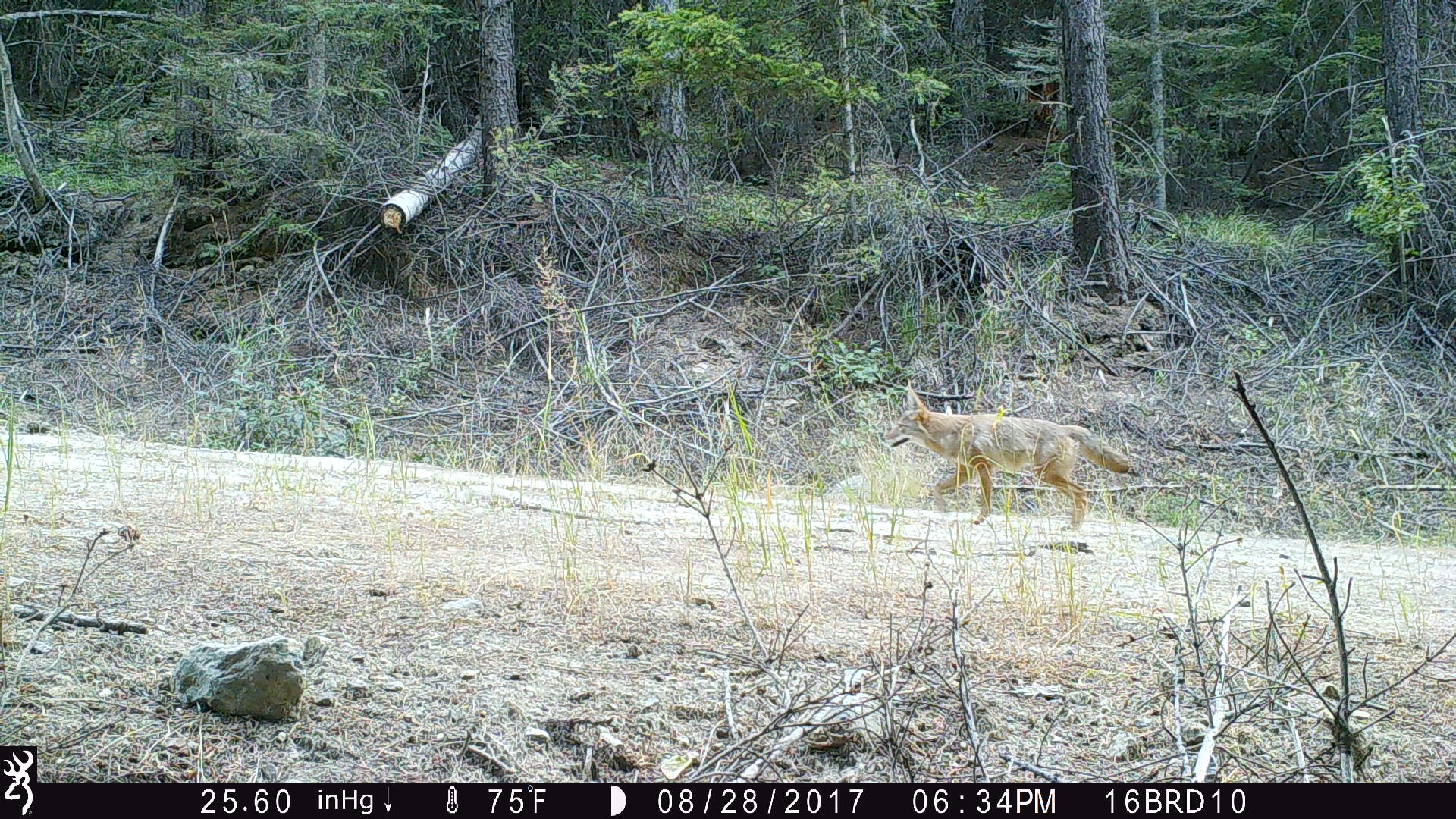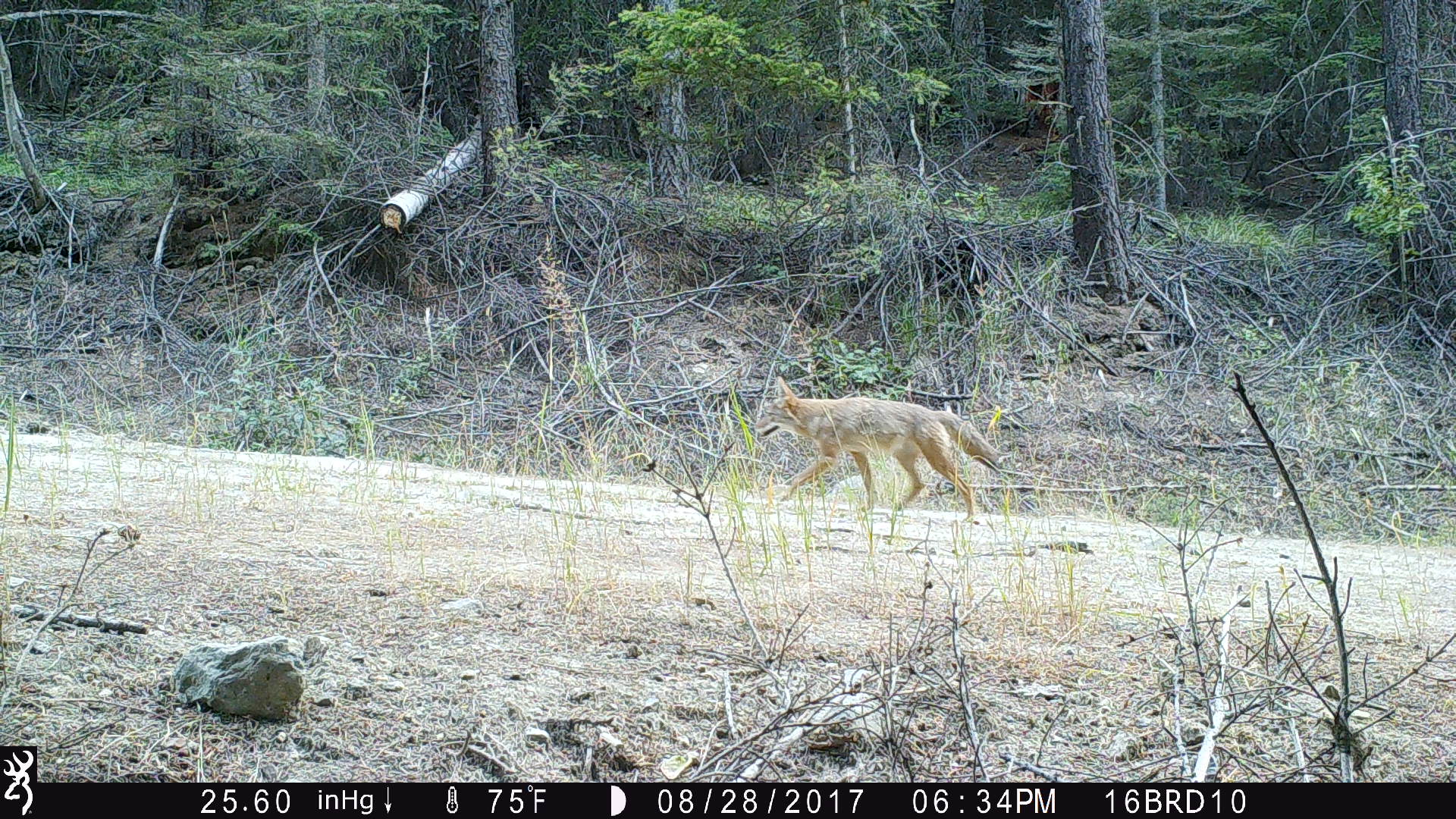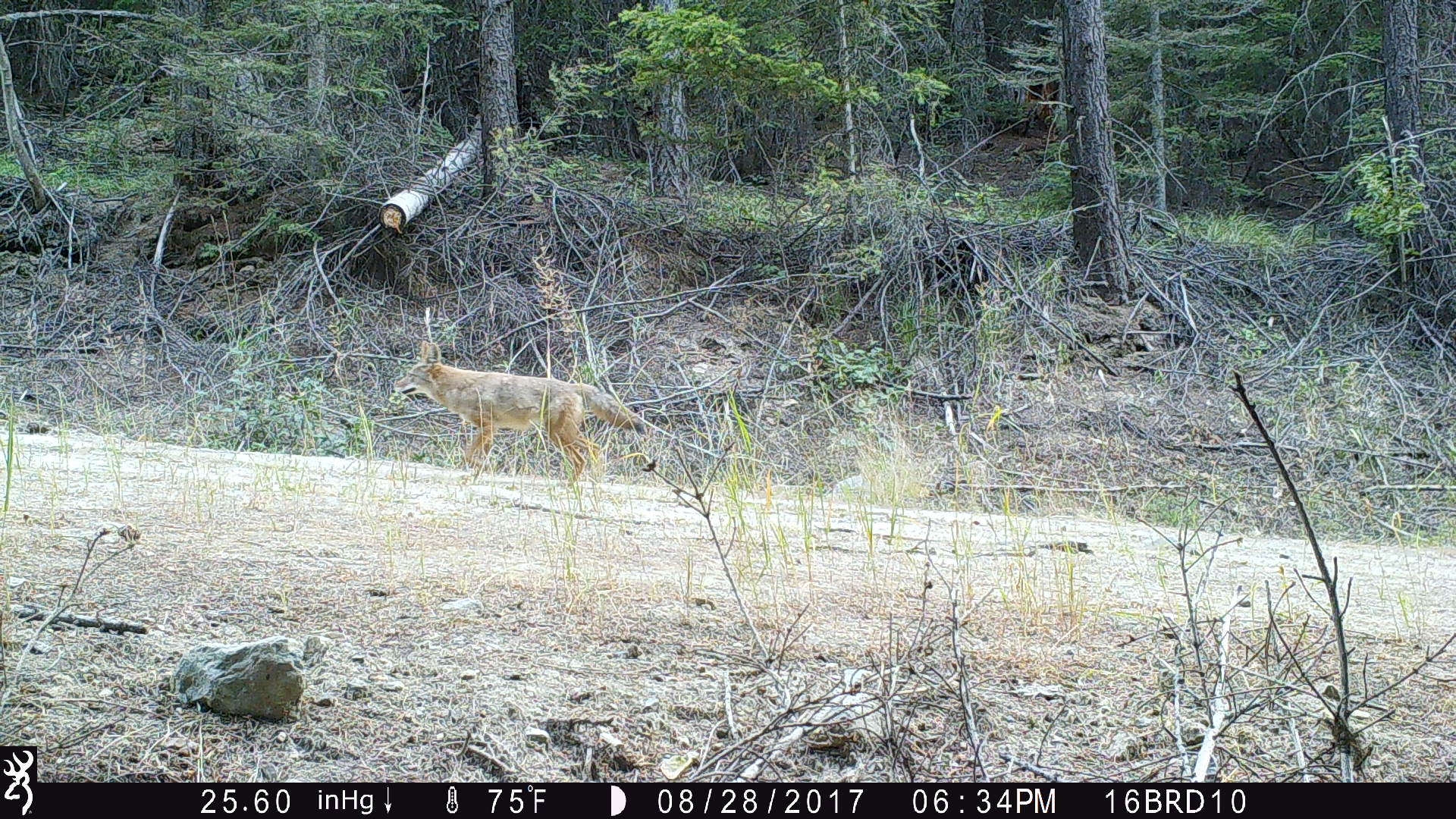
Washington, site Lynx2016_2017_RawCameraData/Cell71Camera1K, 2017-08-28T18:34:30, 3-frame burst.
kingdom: Animalia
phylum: Chordata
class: Mammalia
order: Carnivora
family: Canidae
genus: Canis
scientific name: Canis latrans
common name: coyote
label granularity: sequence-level